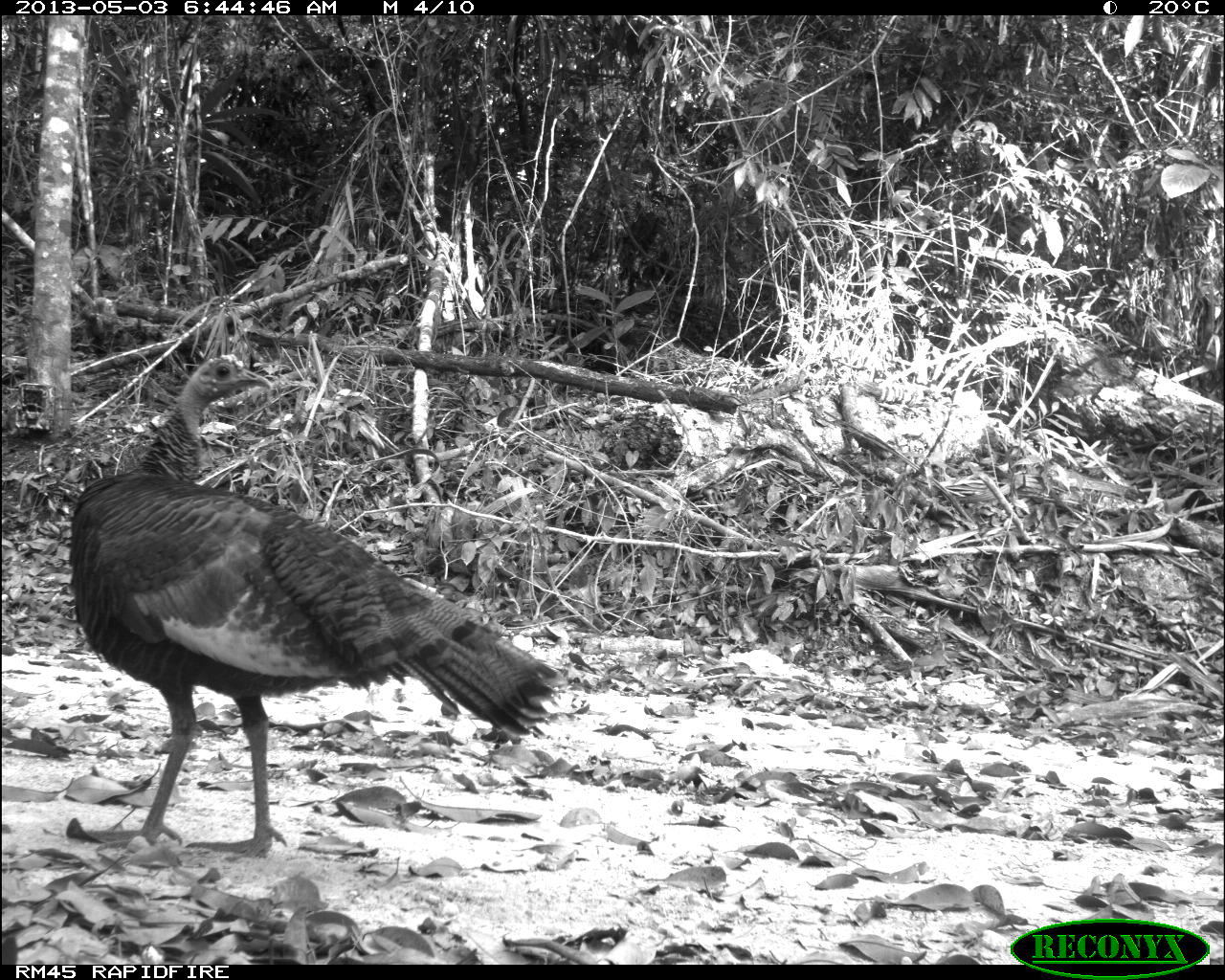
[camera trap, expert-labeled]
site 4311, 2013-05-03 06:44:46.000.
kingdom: Animalia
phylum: Chordata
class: Aves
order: Galliformes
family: Phasianidae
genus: Meleagris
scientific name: Meleagris ocellata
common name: ocellated turkey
Meleagris ocellata (ocellated turkey), count 1, sex female.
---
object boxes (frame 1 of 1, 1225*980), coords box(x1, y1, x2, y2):
meleagris ocellata: box(66, 351, 565, 861)